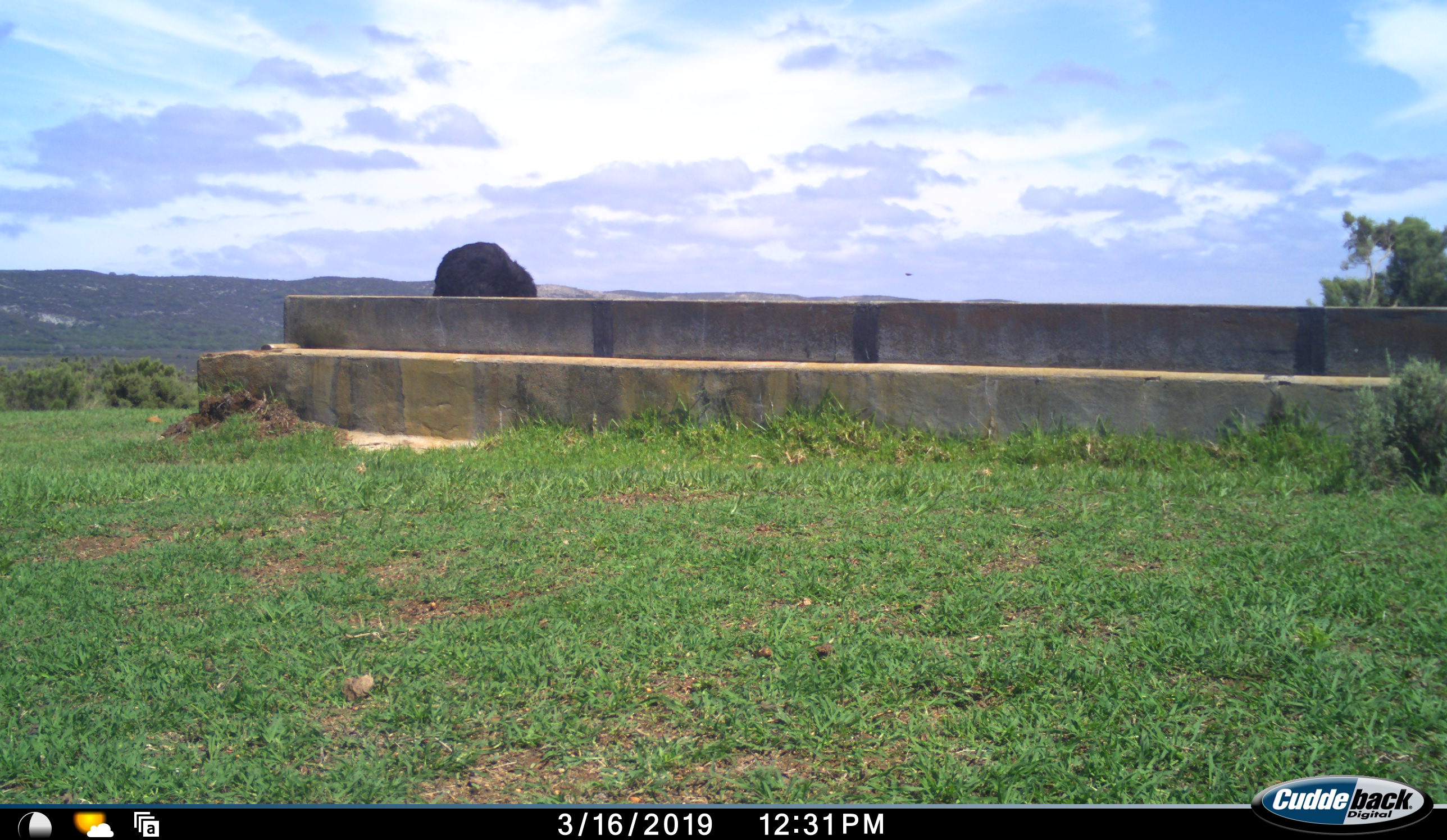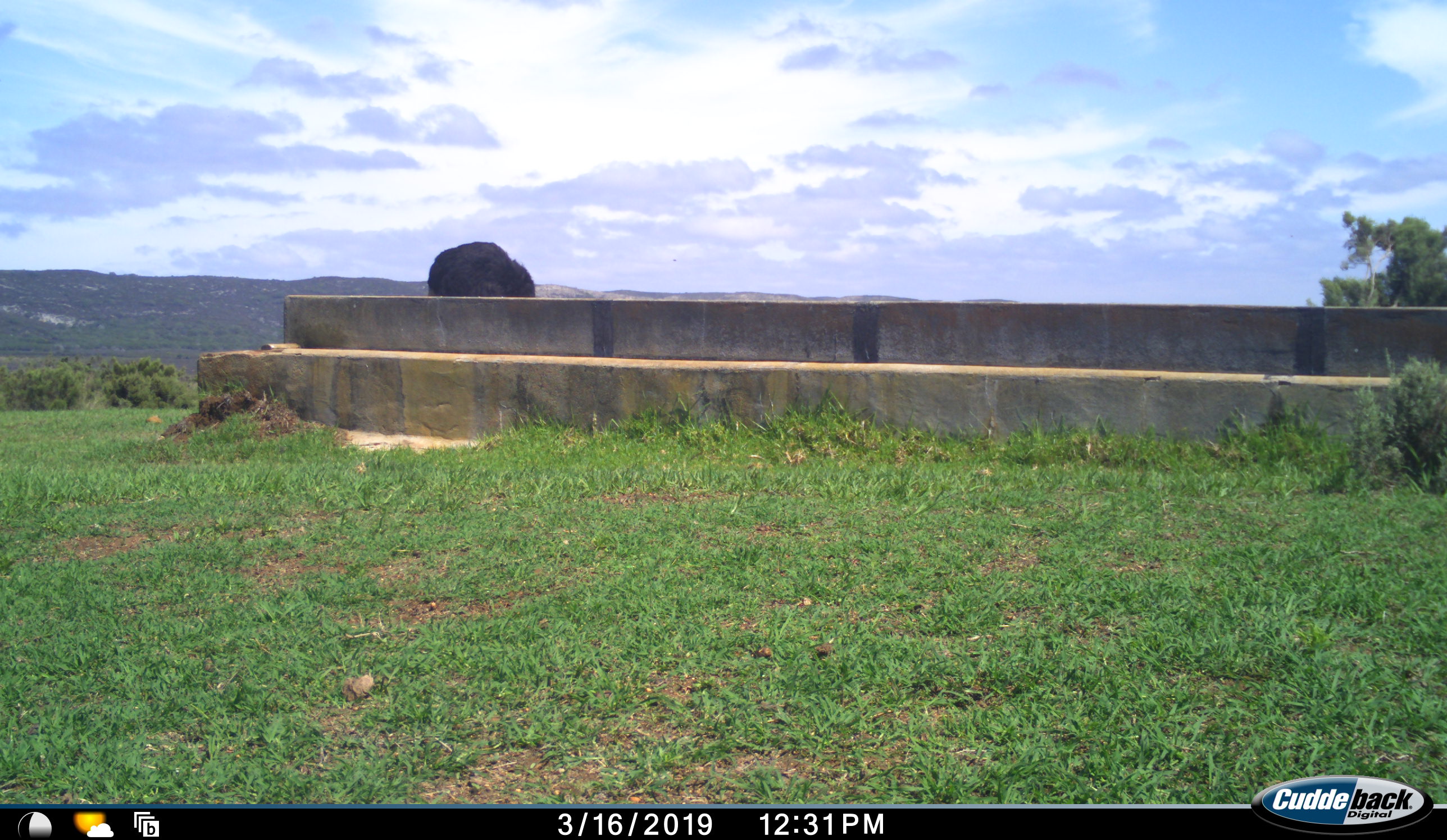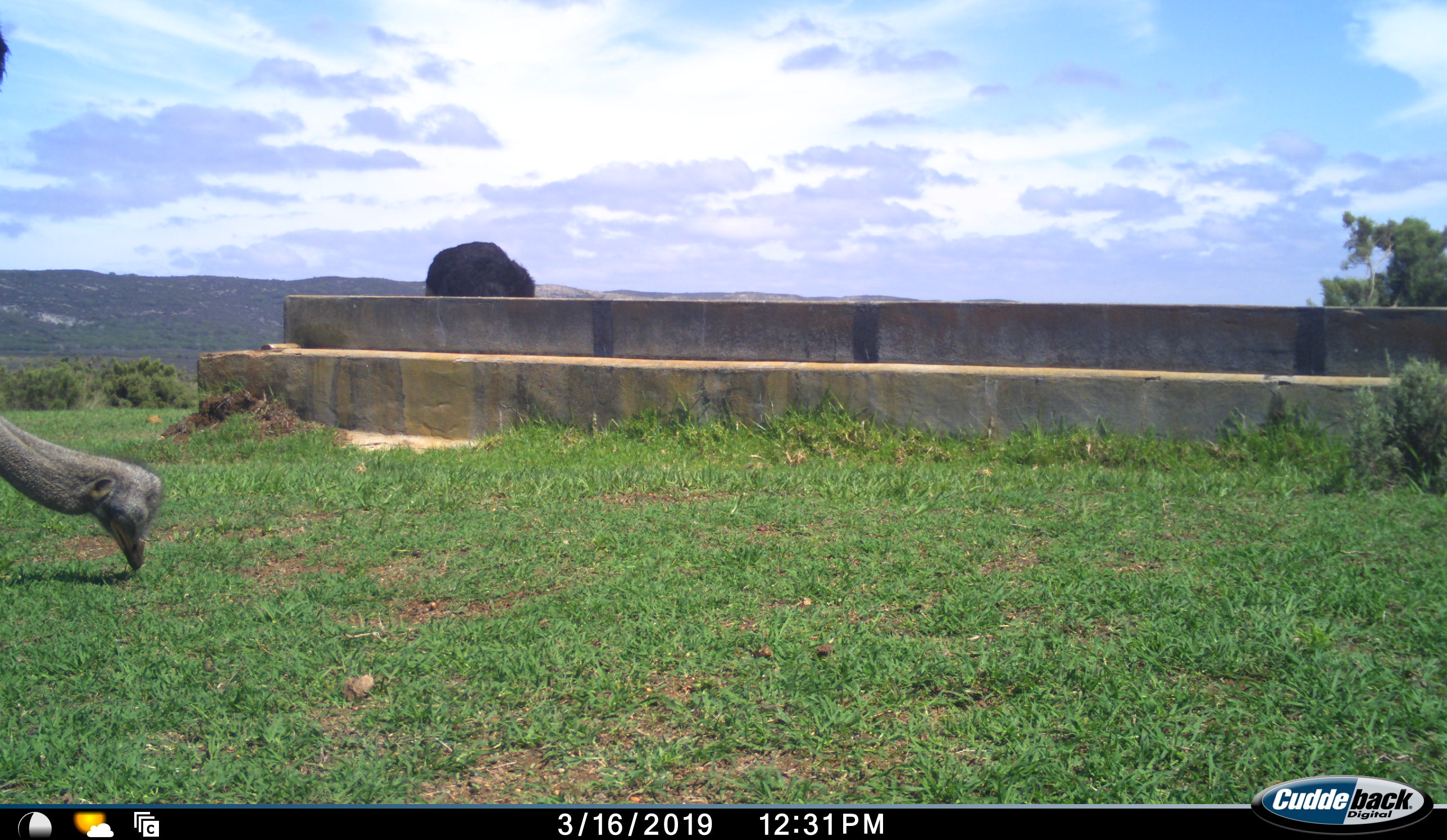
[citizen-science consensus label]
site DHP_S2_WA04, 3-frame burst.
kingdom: Animalia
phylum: Chordata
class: Aves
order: Struthioniformes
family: Struthionidae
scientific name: Struthionidae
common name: ostrich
Ostrich (Struthionidae), count 2. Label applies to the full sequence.